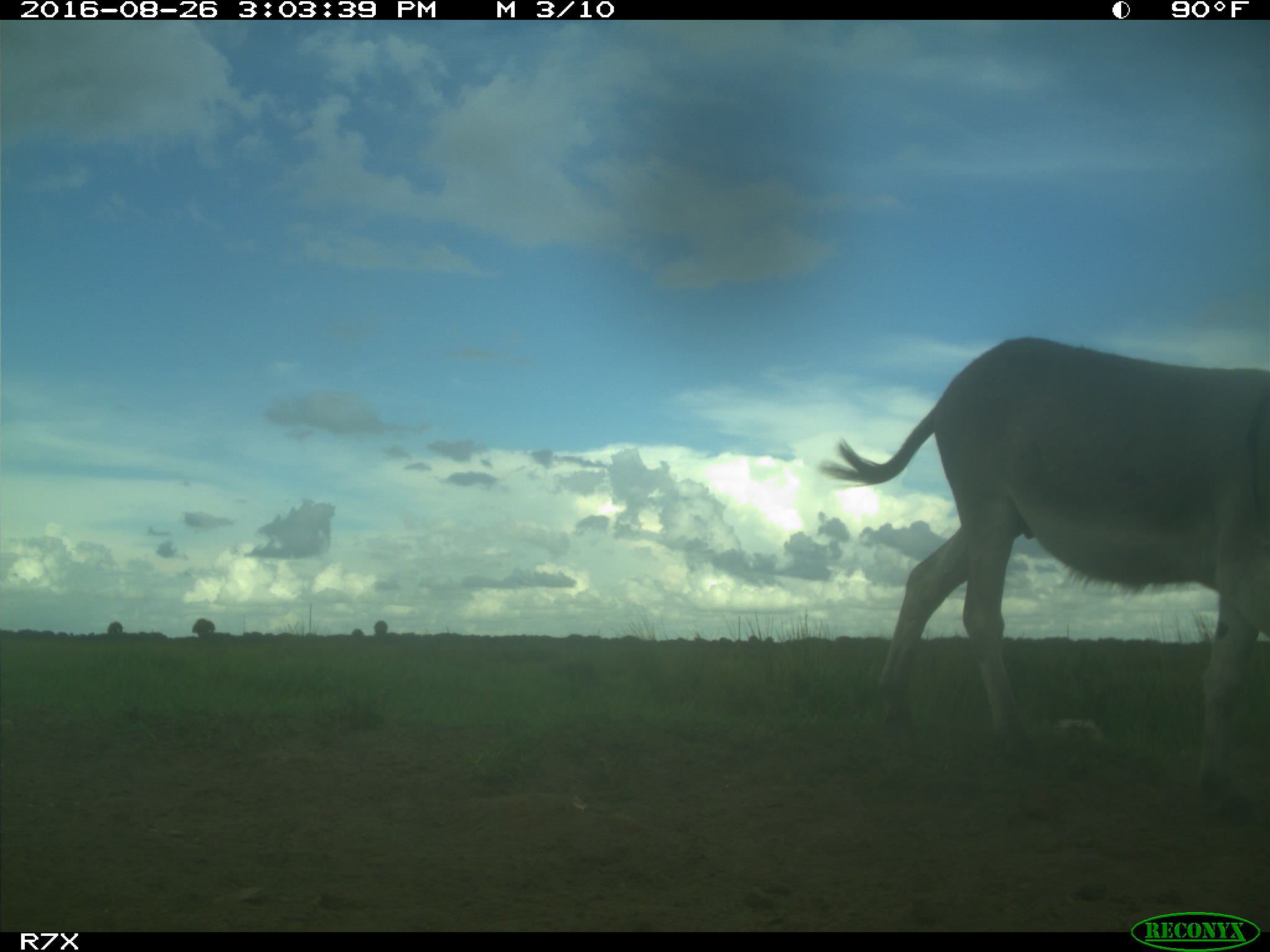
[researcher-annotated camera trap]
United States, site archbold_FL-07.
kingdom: Animalia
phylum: Chordata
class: Mammalia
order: Perissodactyla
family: Equidae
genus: Equus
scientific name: Equus africanus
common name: african wild ass